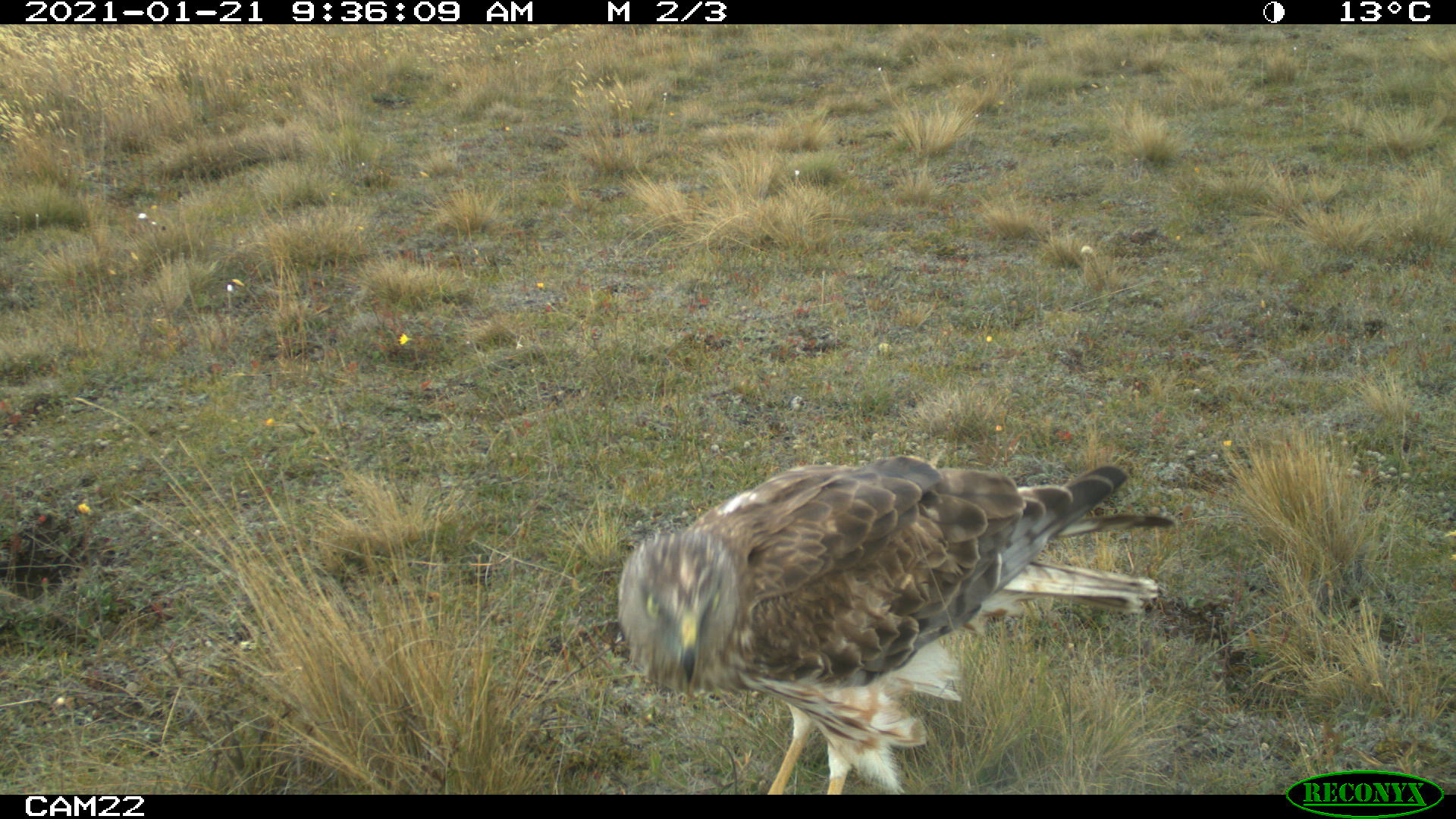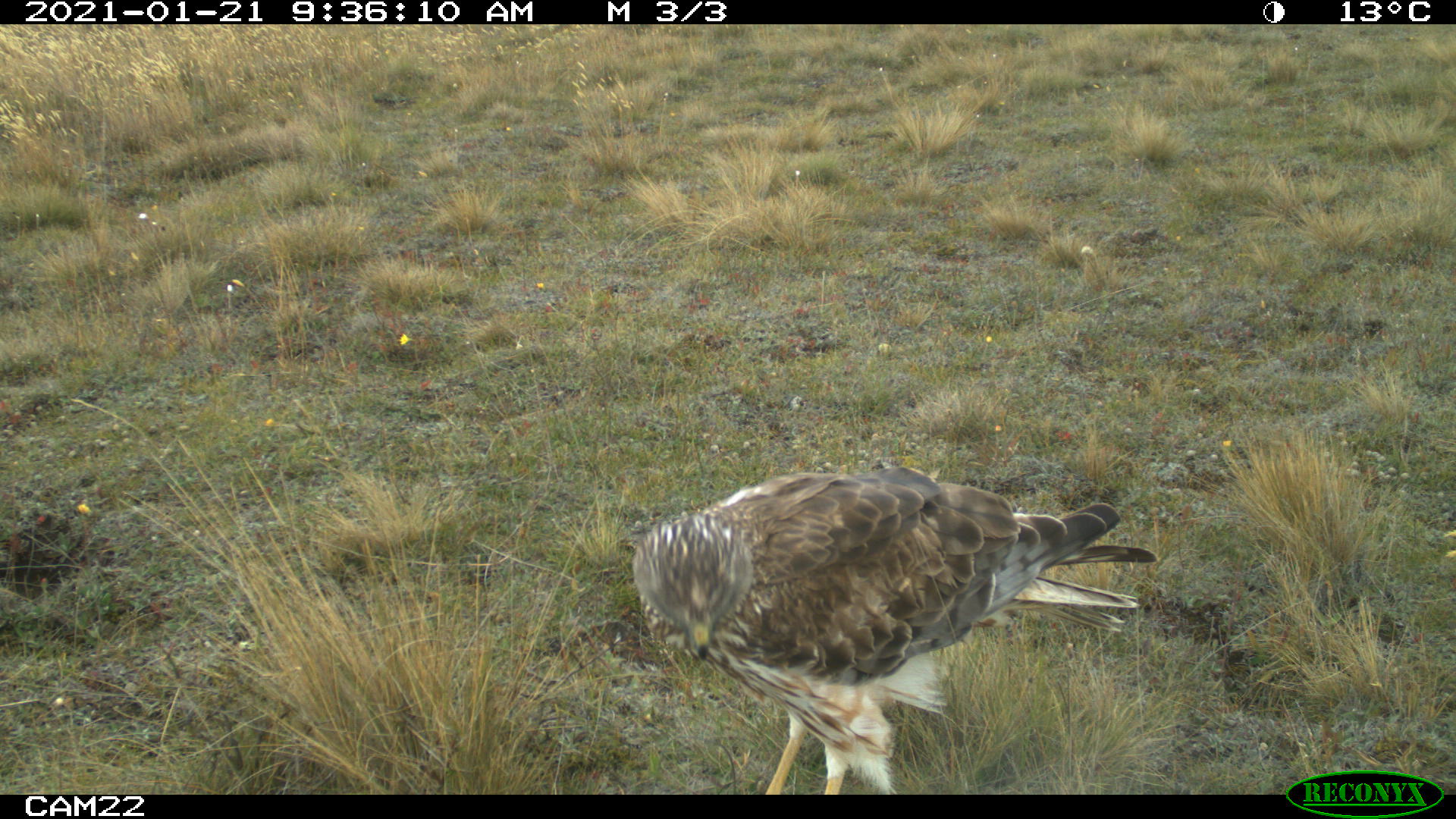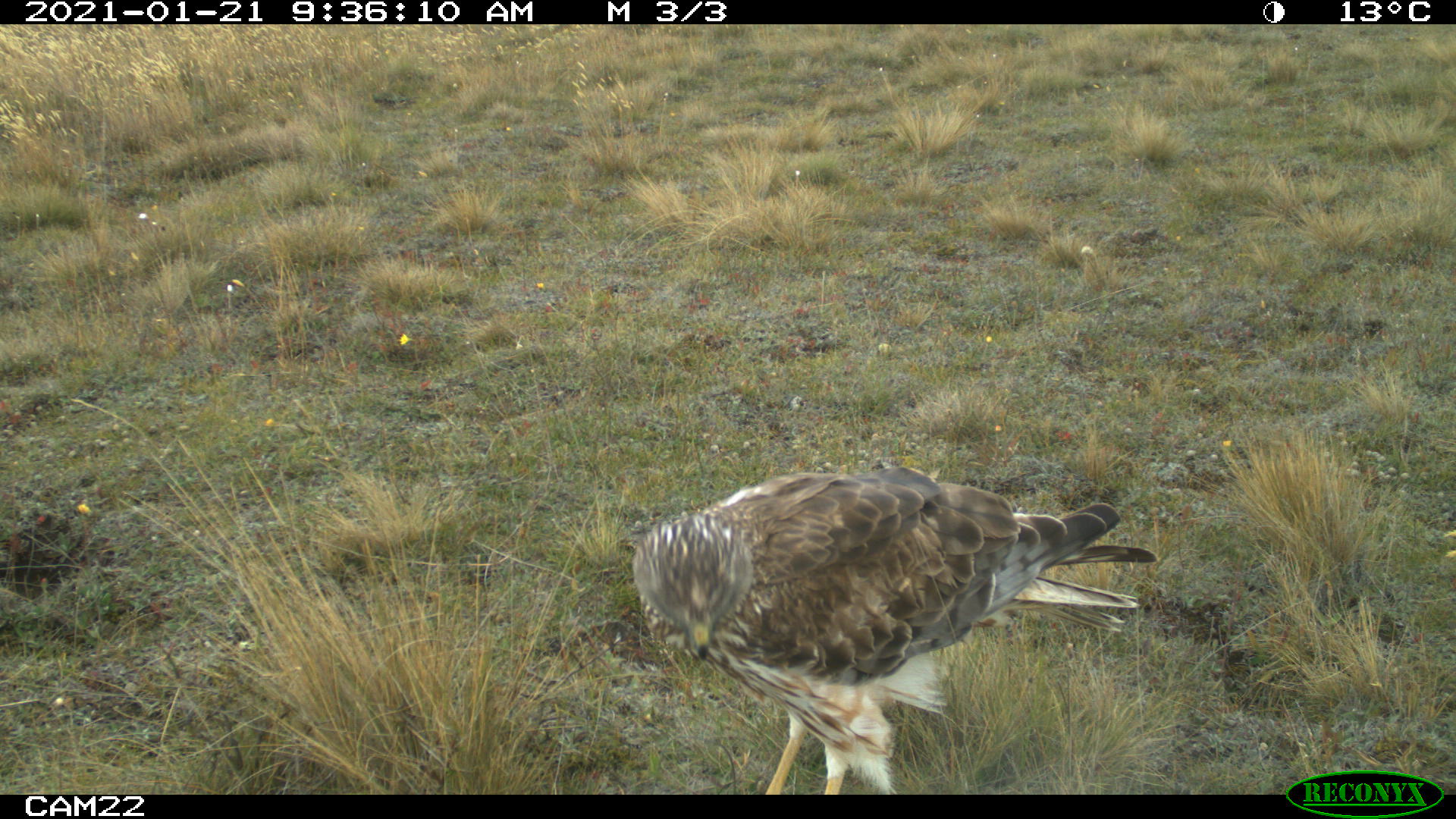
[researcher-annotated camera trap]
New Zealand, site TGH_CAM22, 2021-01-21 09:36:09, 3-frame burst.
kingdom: Animalia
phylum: Chordata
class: Aves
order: Accipitriformes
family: Accipitridae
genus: Circus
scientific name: Circus approximans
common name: swamp harrier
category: harrier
Harrier (swamp harrier) (Circus approximans).